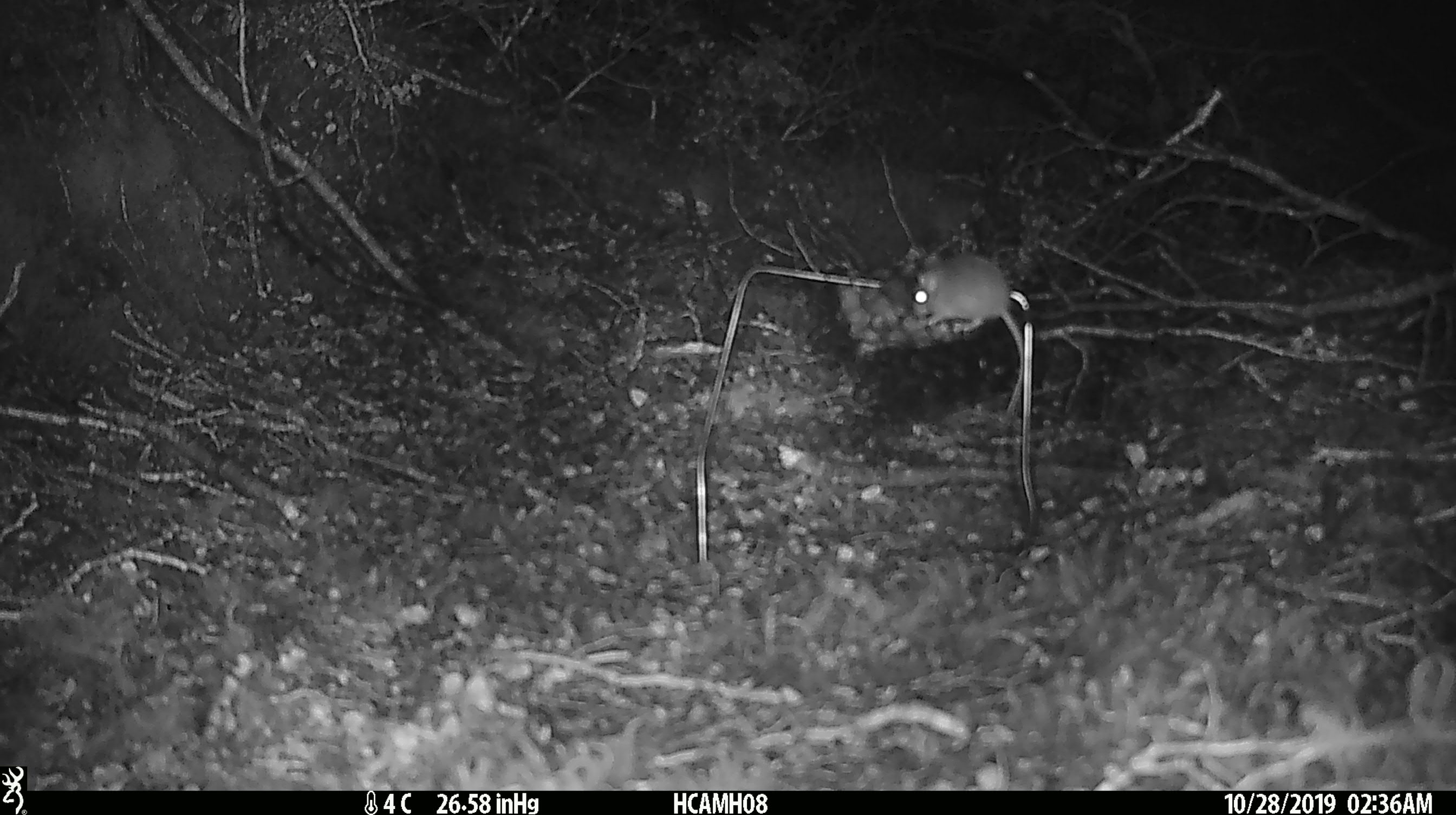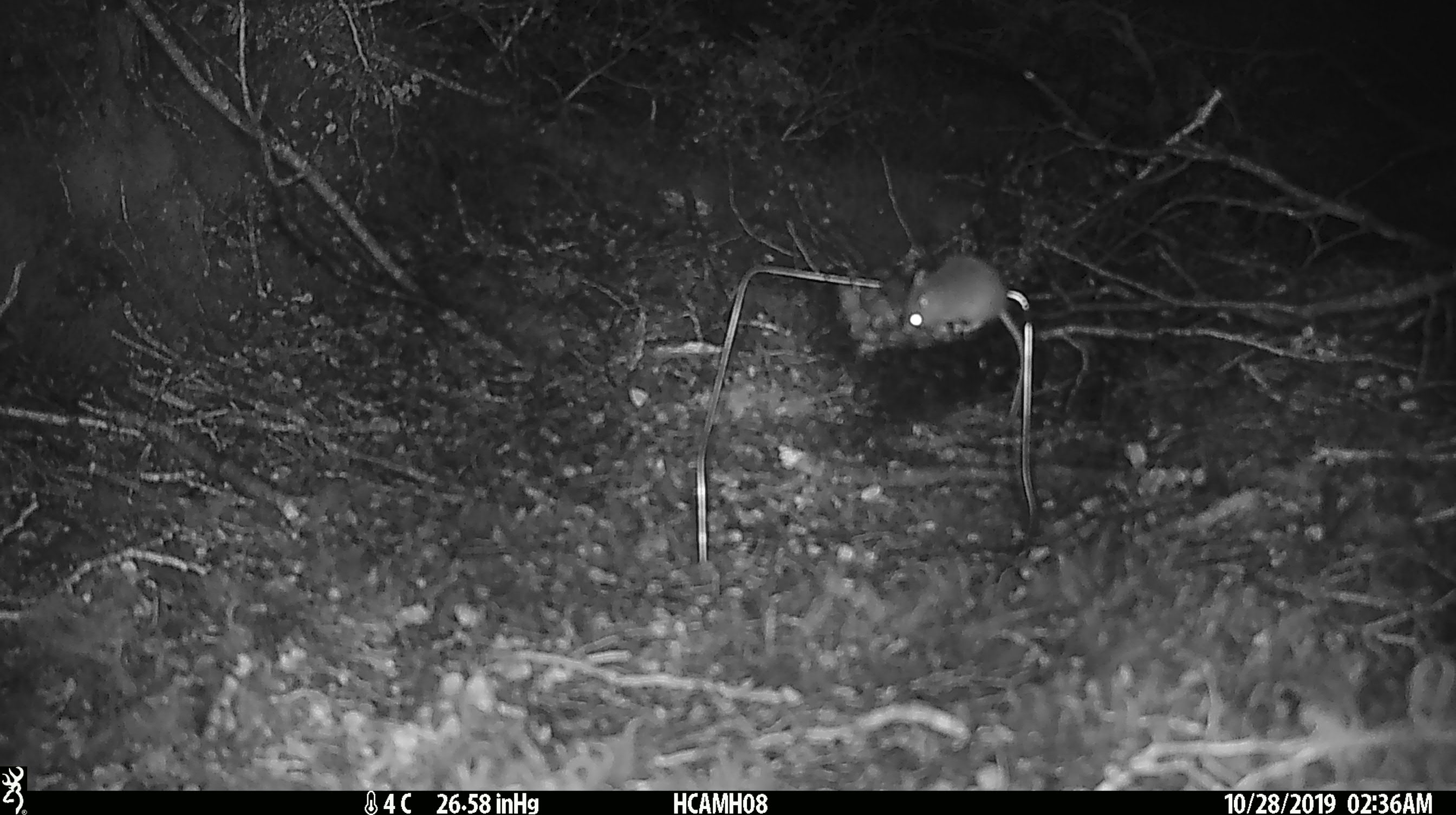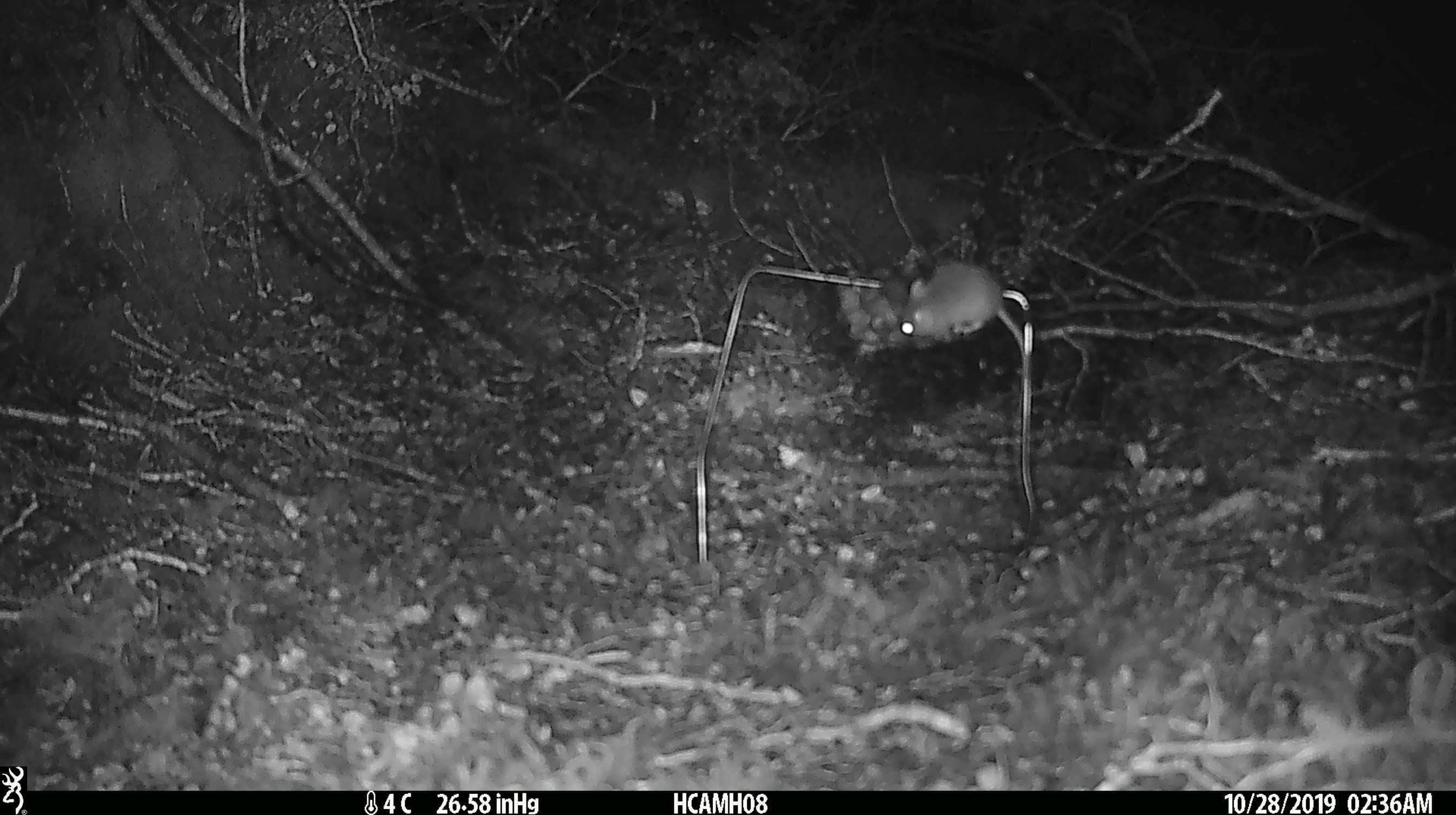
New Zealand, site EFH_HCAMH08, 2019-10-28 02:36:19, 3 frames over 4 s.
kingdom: Animalia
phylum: Chordata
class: Mammalia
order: Rodentia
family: Muridae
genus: Mus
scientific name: Mus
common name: mouse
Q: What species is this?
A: Mouse (Mus).